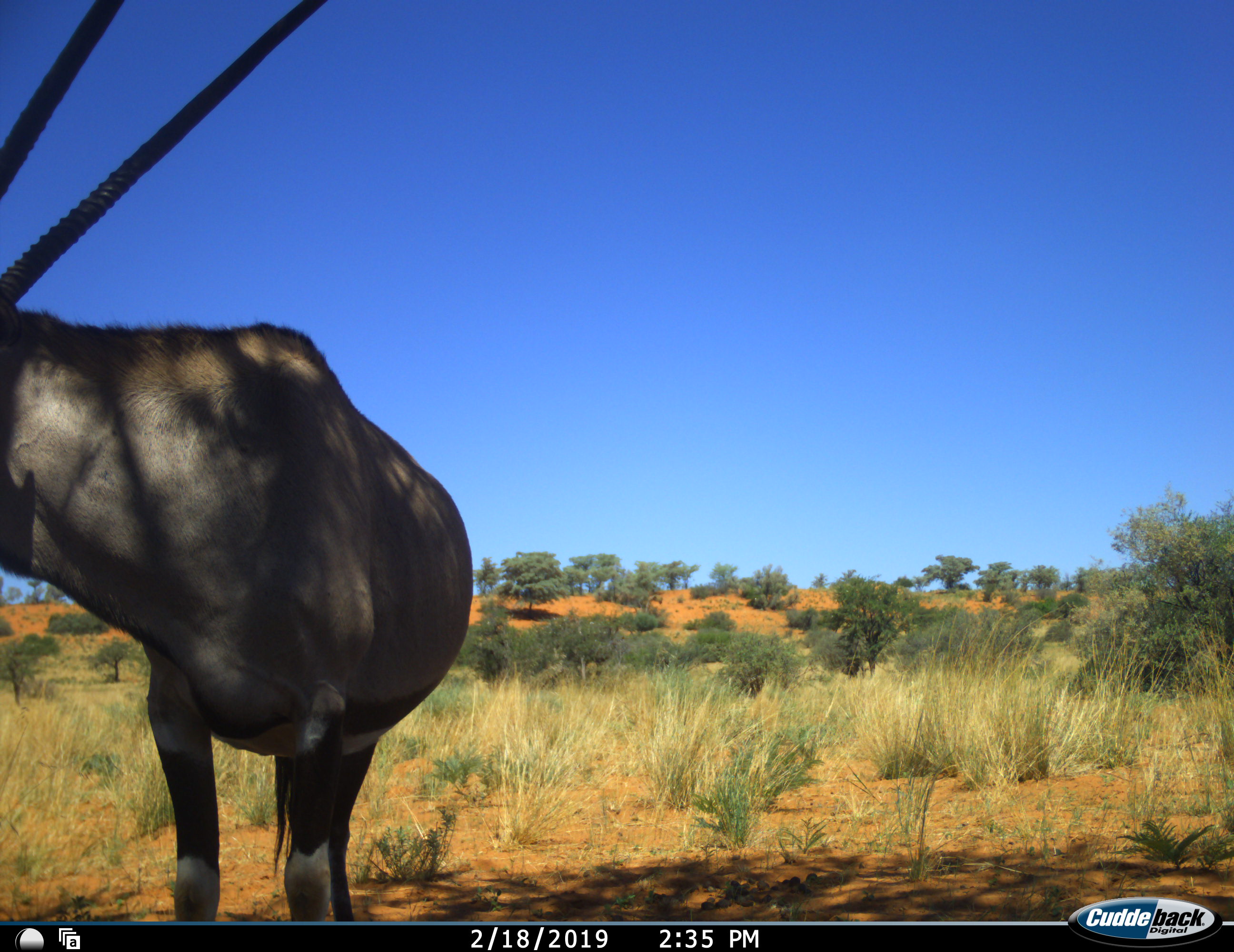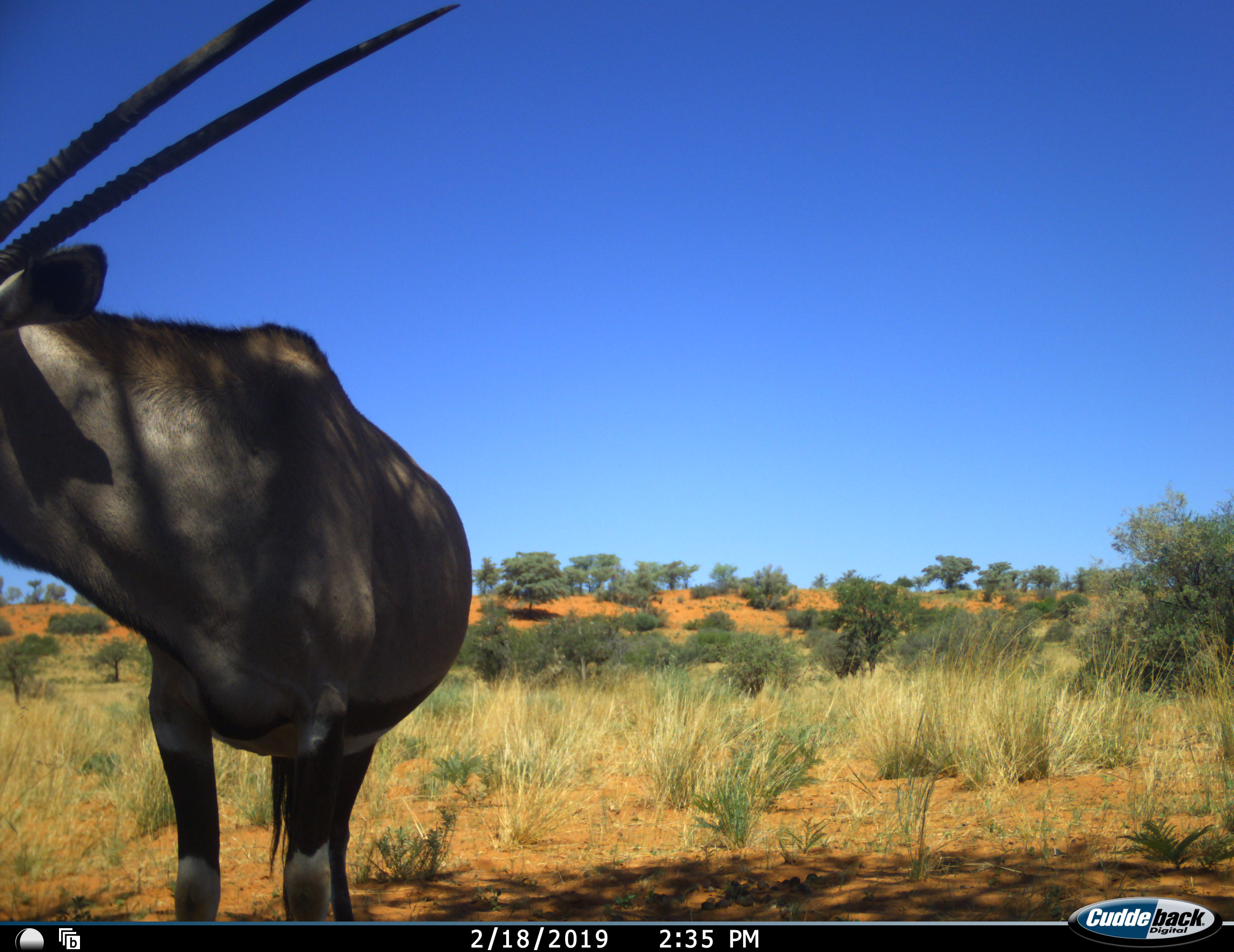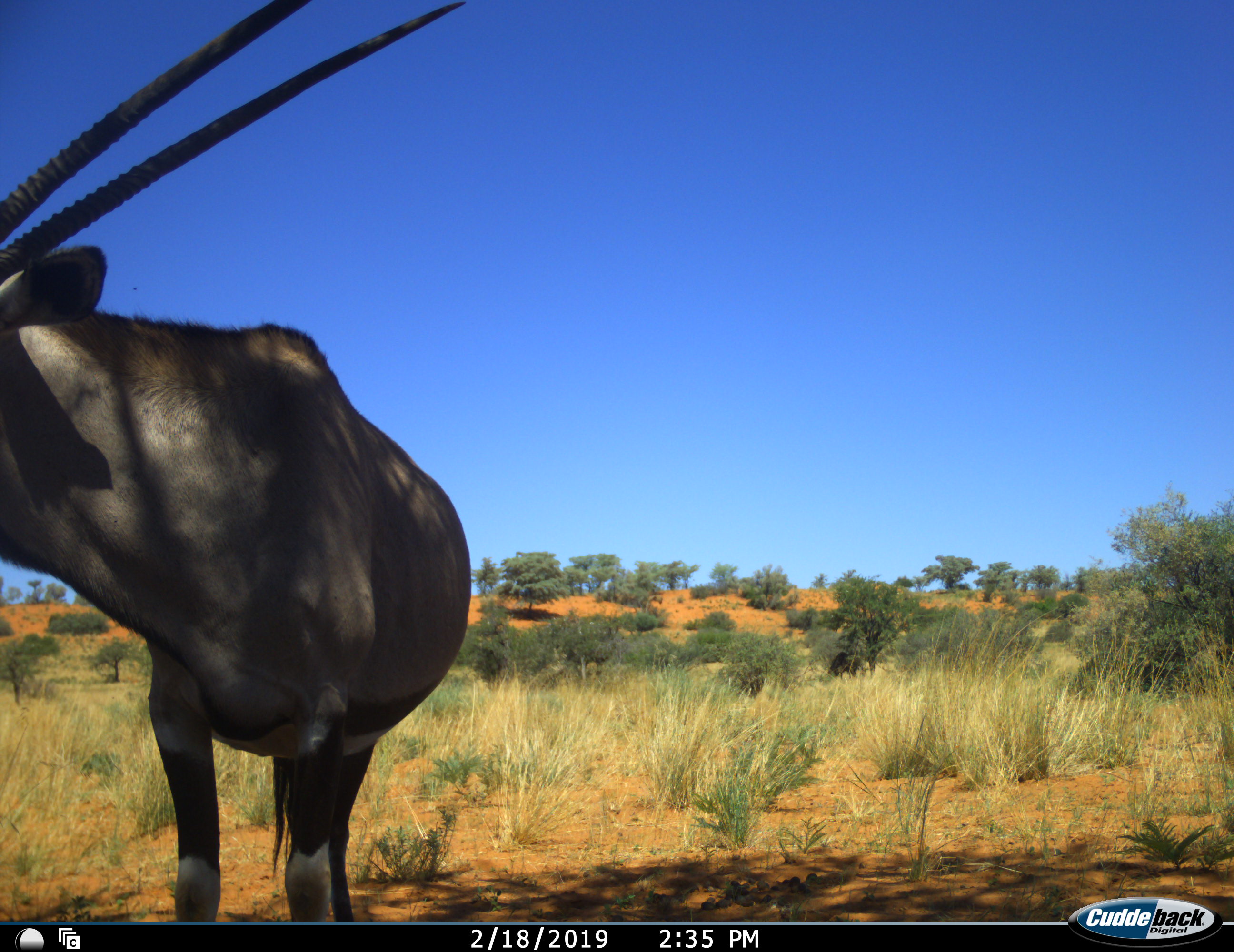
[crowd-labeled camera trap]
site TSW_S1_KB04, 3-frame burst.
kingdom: Animalia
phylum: Chordata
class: Mammalia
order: Artiodactyla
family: Bovidae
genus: Oryx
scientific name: Oryx gazella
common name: gemsbok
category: oryx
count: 1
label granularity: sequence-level